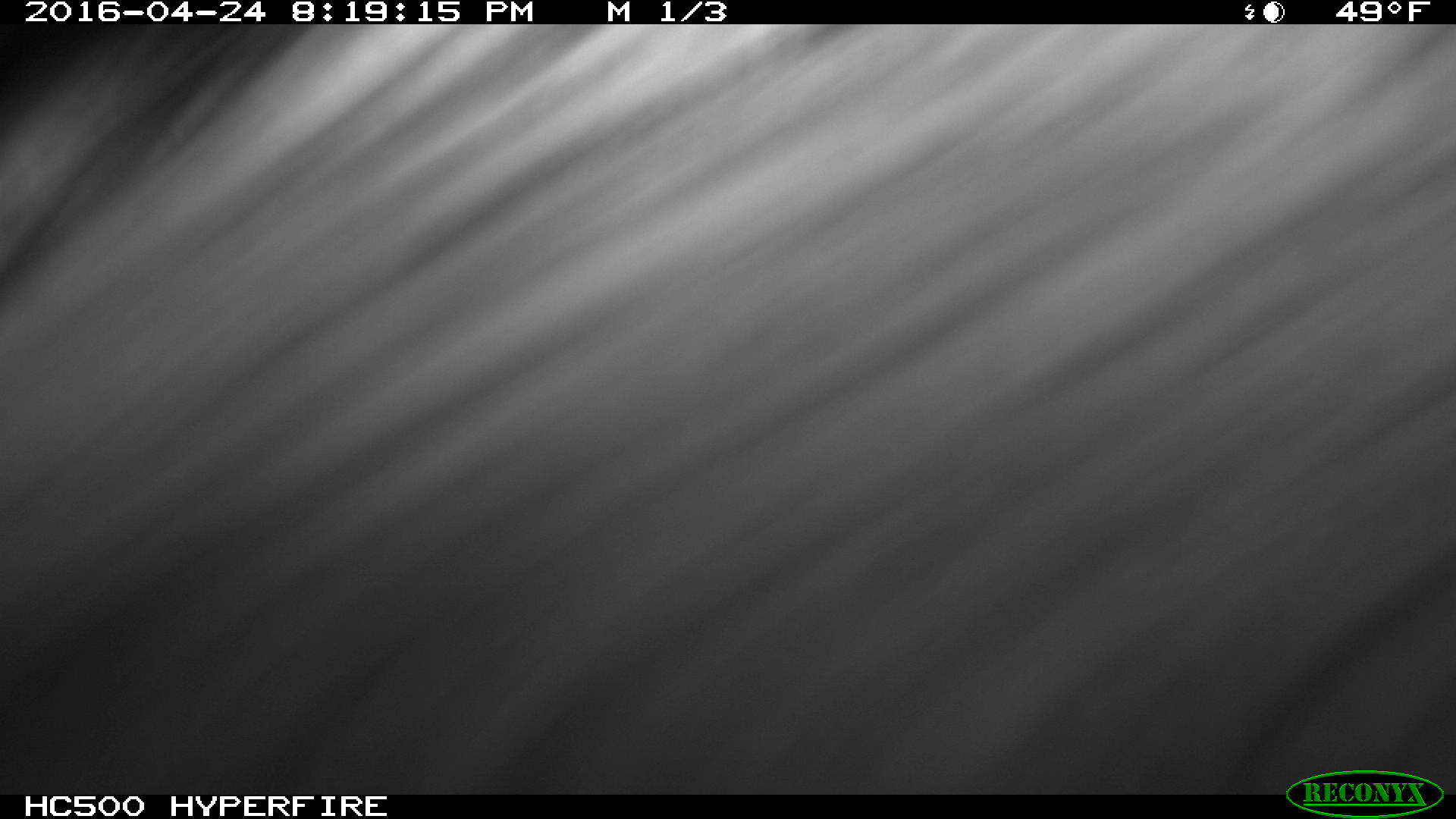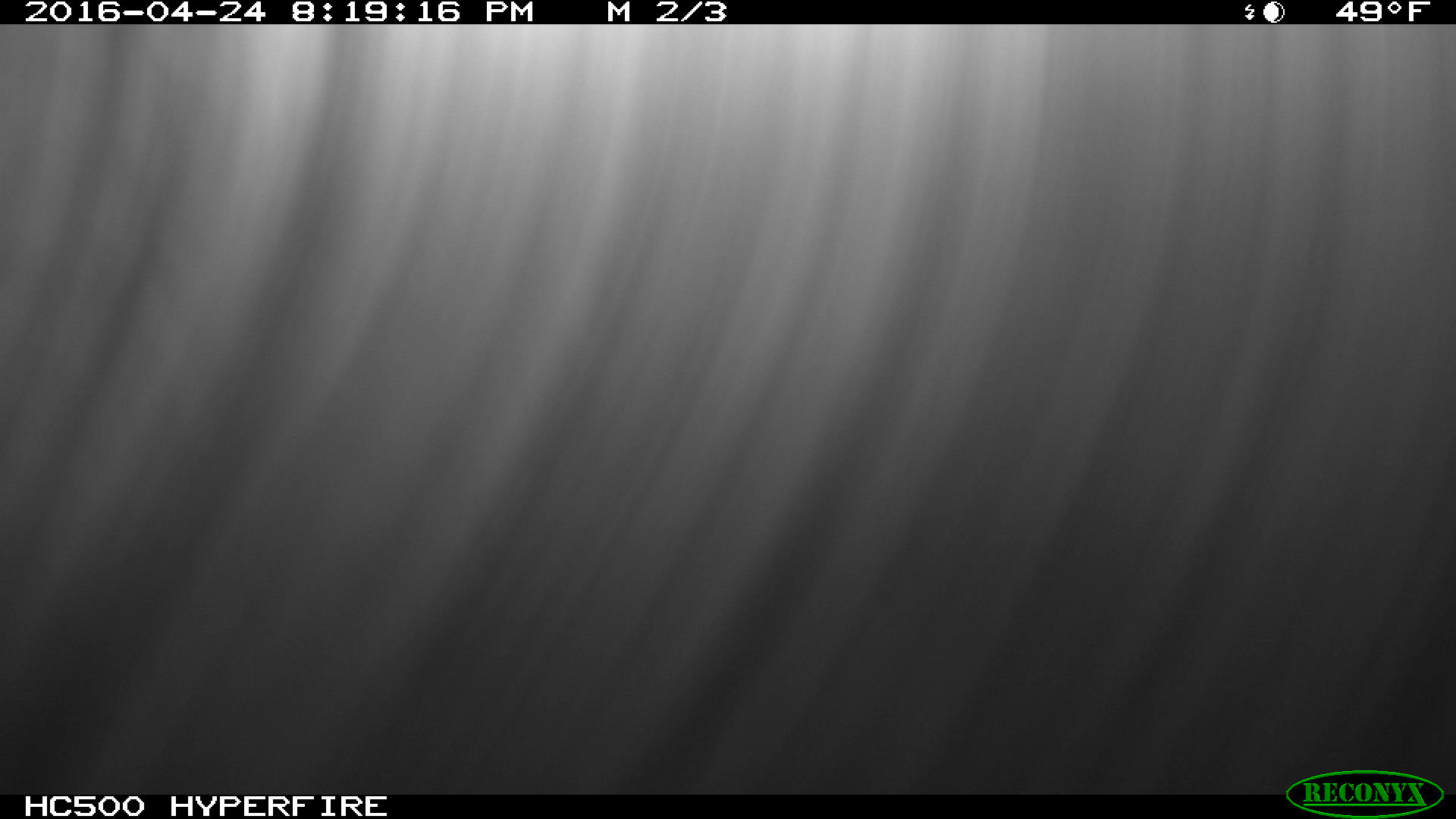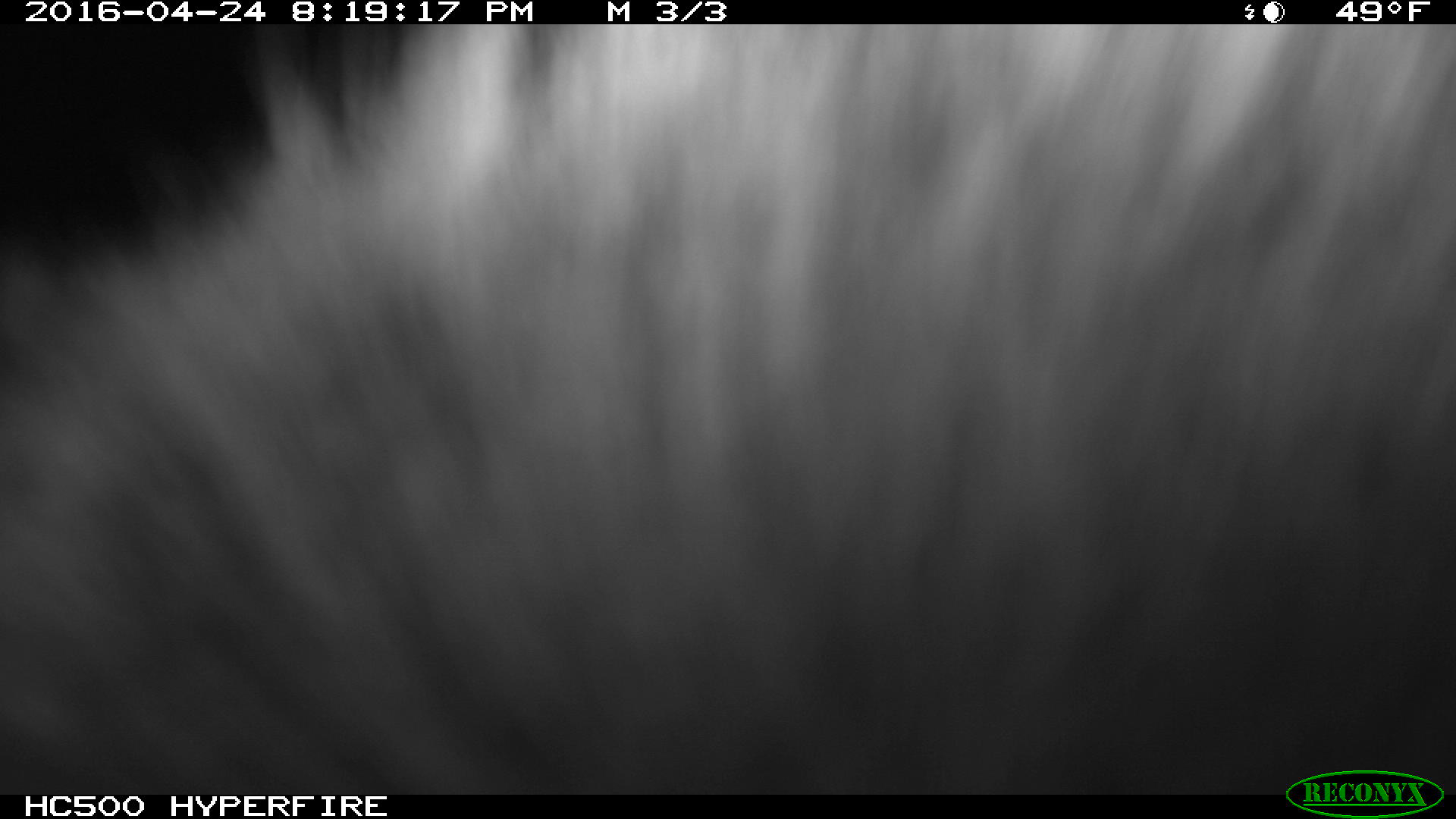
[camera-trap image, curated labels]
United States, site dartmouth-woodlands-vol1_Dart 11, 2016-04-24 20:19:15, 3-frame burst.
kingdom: Animalia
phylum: Chordata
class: Mammalia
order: Artiodactyla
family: Cervidae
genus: Alces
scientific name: Alces alces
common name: moose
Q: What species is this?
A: Moose (Alces alces).